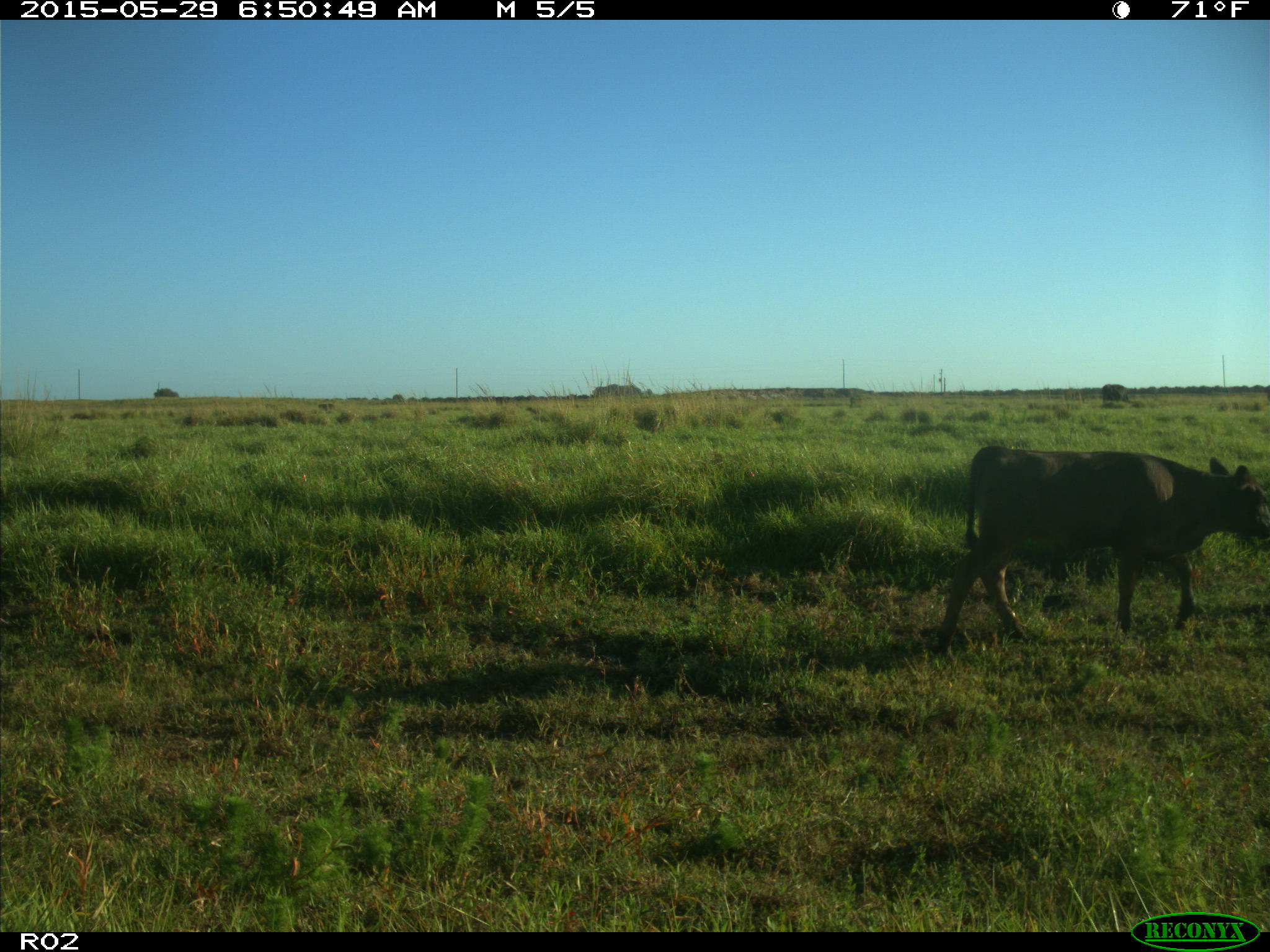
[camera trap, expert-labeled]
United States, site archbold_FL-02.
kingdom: Animalia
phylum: Chordata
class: Mammalia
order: Artiodactyla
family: Bovidae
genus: Bos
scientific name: Bos taurus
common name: domestic cow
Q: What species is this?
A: Bos taurus (domestic cow).